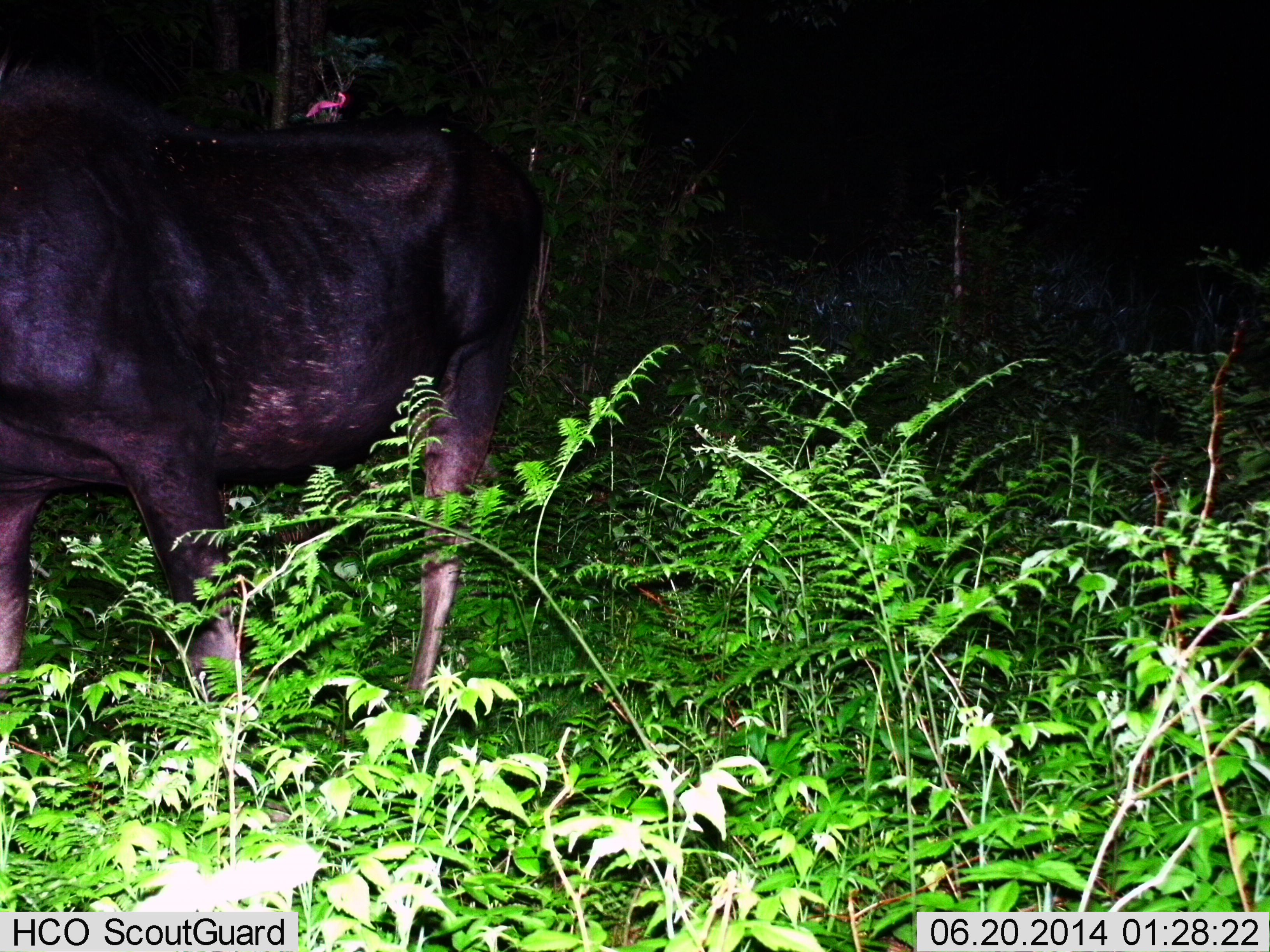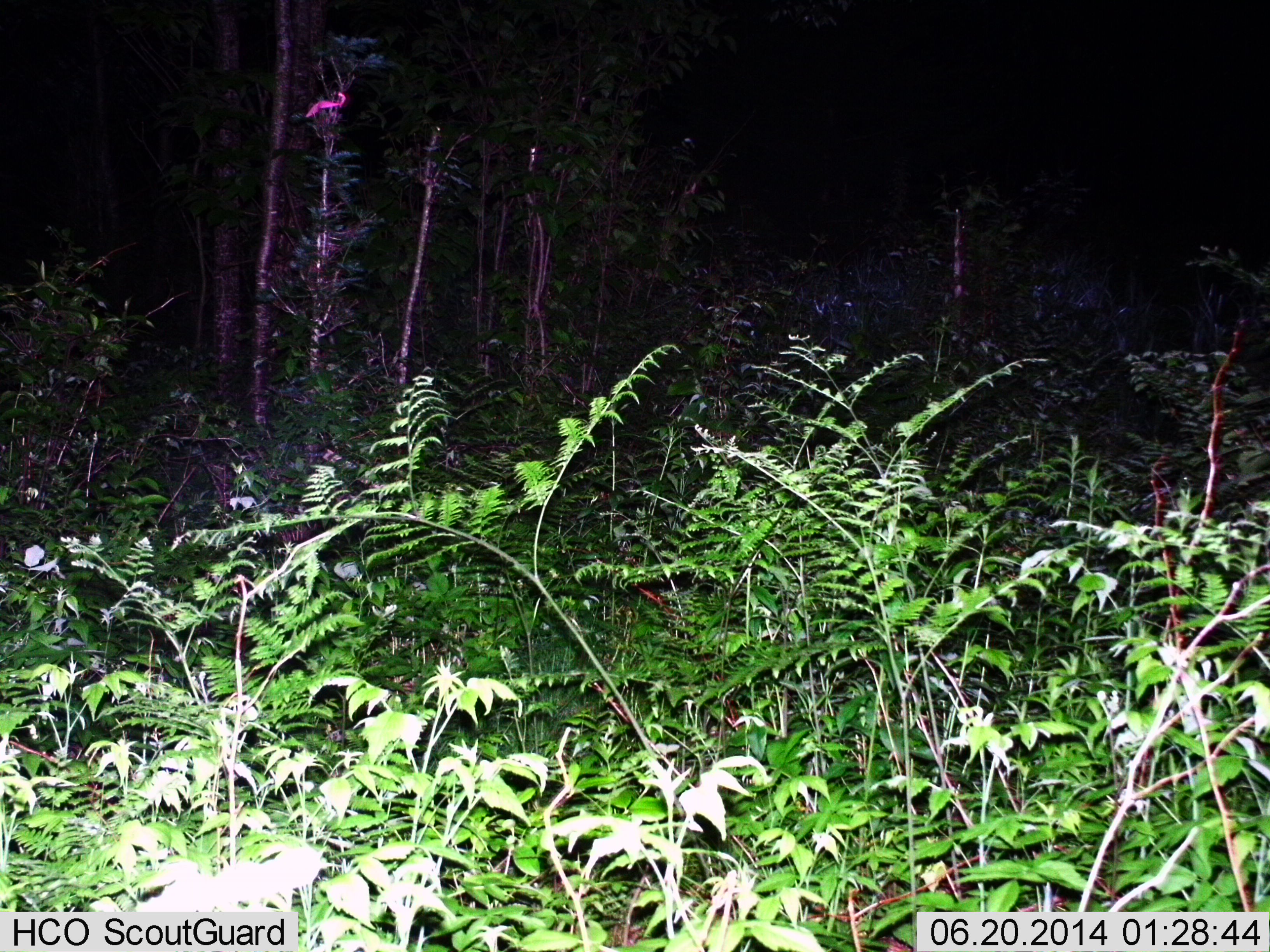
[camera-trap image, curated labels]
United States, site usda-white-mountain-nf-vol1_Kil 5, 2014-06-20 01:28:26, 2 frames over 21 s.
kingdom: Animalia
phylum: Chordata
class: Mammalia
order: Artiodactyla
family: Cervidae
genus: Alces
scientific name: Alces alces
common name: moose